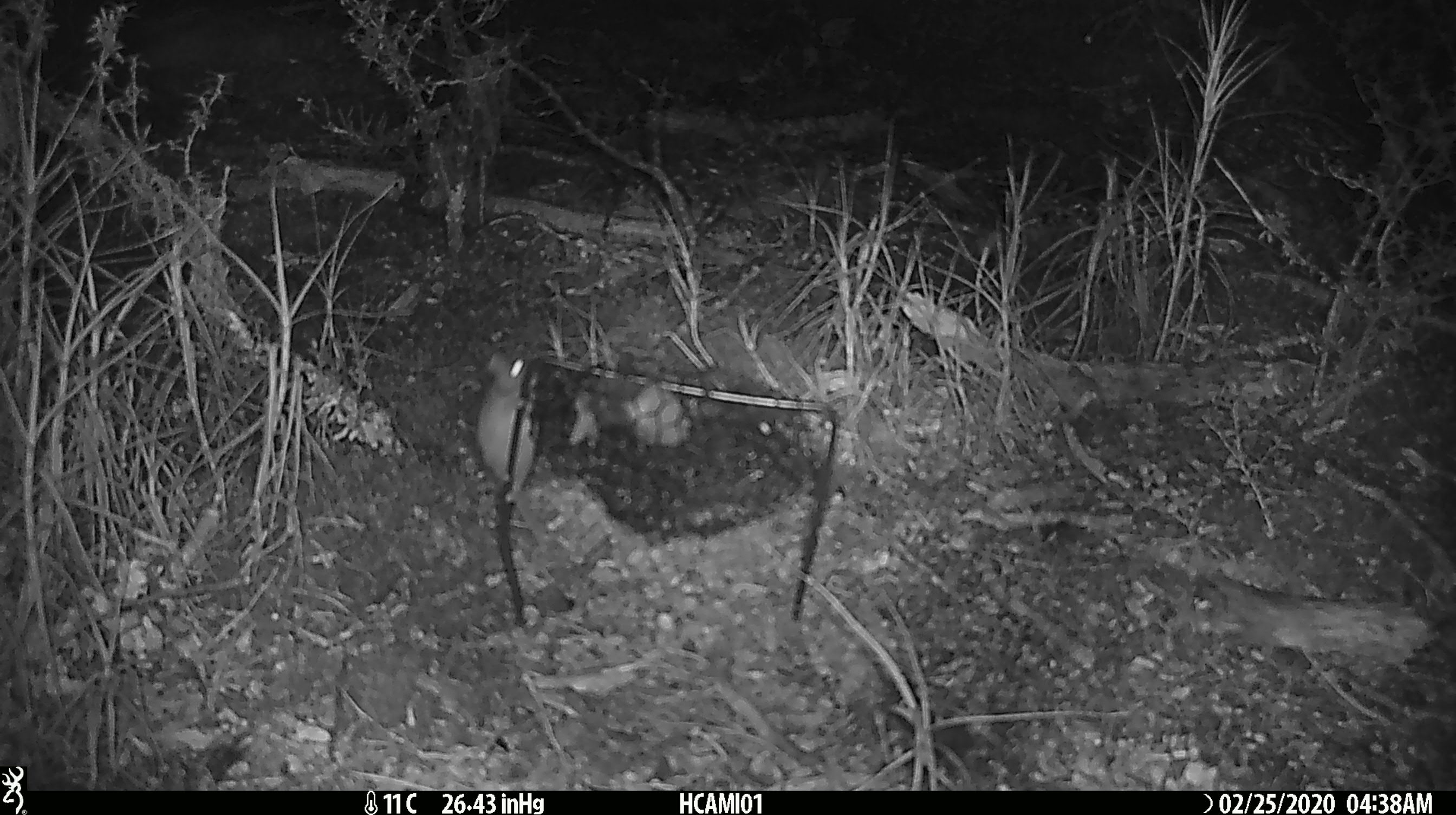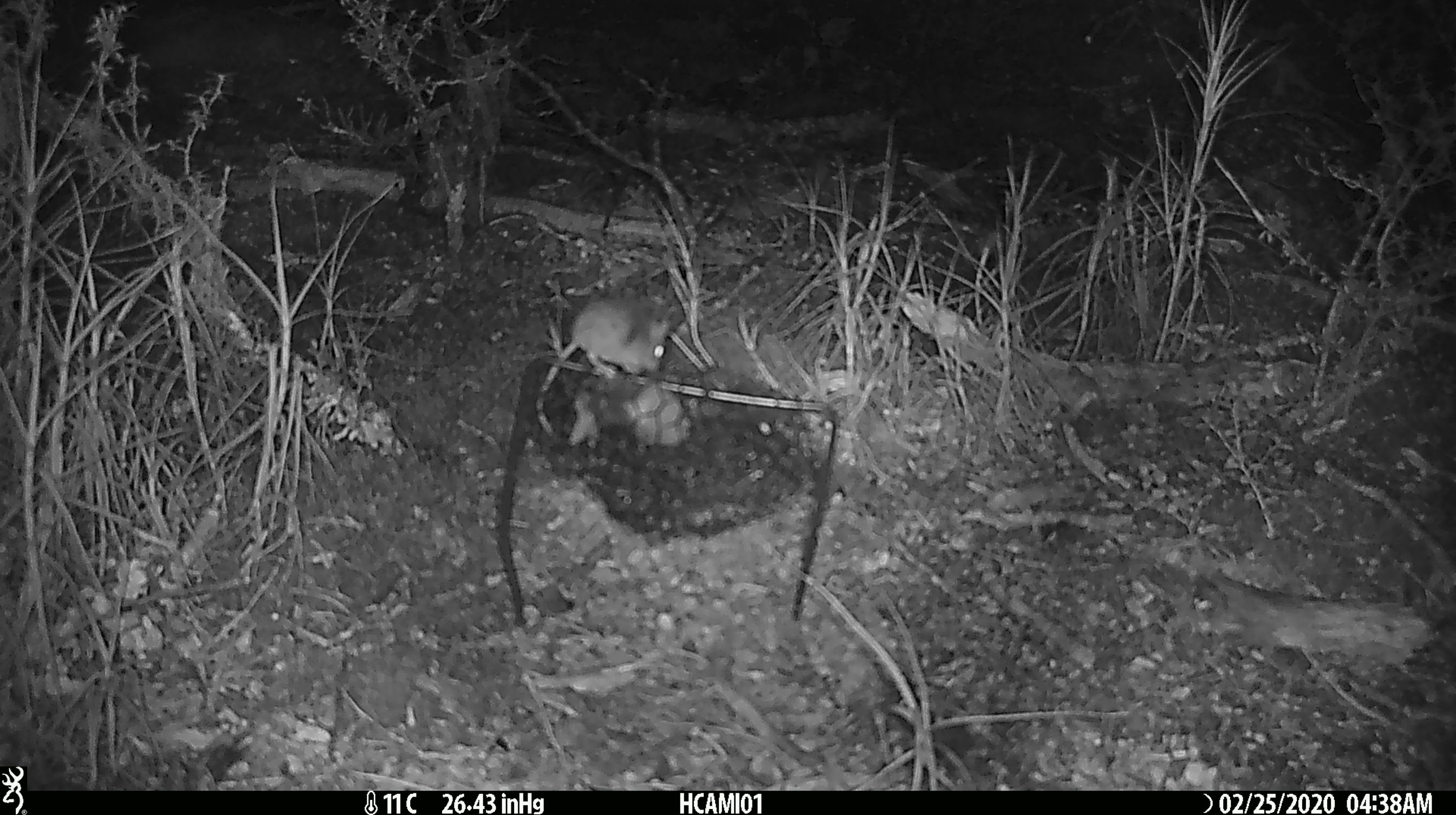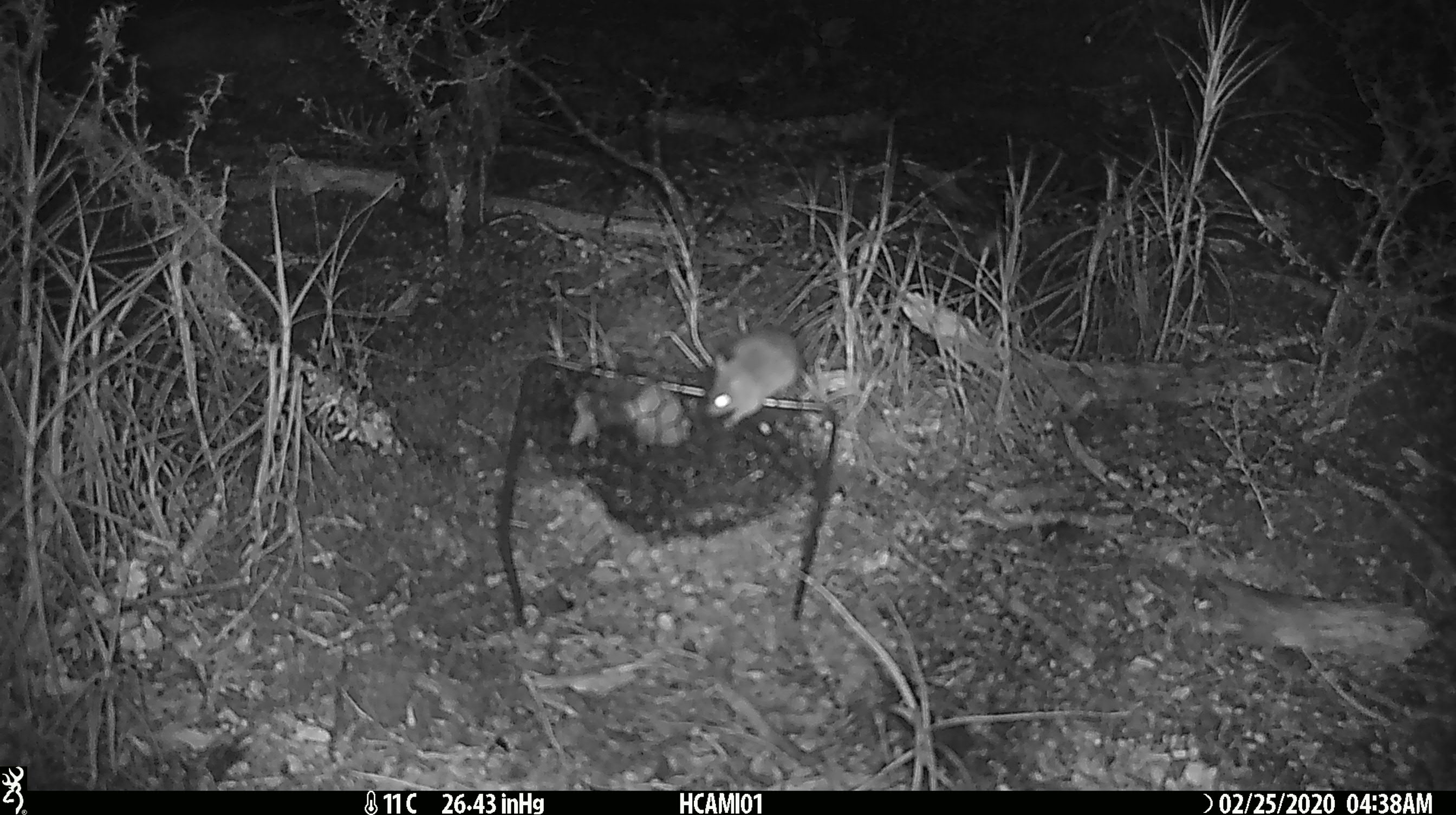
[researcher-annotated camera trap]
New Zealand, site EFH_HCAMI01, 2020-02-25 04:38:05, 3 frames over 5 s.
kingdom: Animalia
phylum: Chordata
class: Mammalia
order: Rodentia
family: Muridae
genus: Mus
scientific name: Mus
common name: mouse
Mouse (Mus).